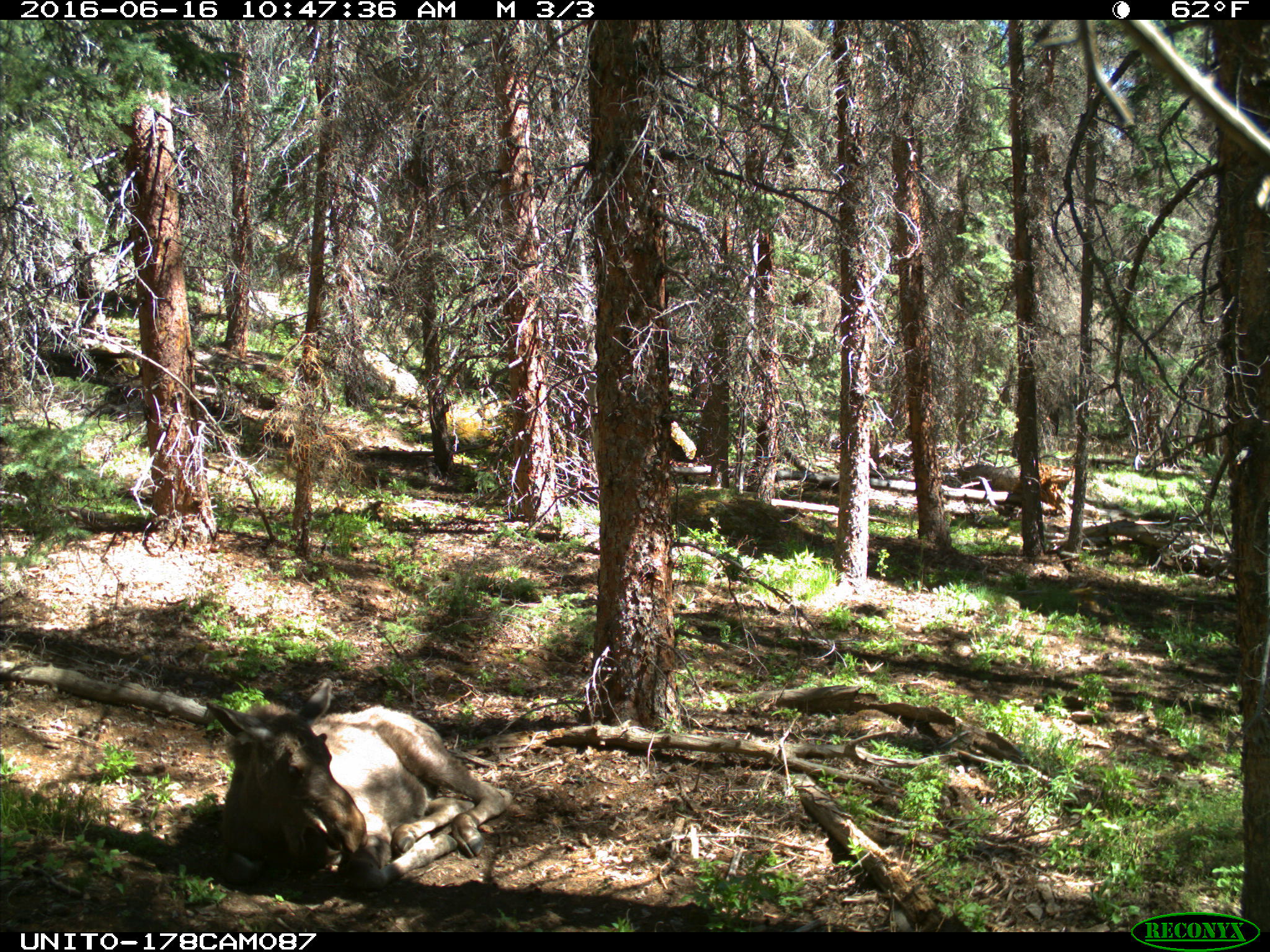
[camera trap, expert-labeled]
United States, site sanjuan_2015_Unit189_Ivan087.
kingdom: Animalia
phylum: Chordata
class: Mammalia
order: Artiodactyla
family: Cervidae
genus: Alces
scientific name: Alces alces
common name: moose